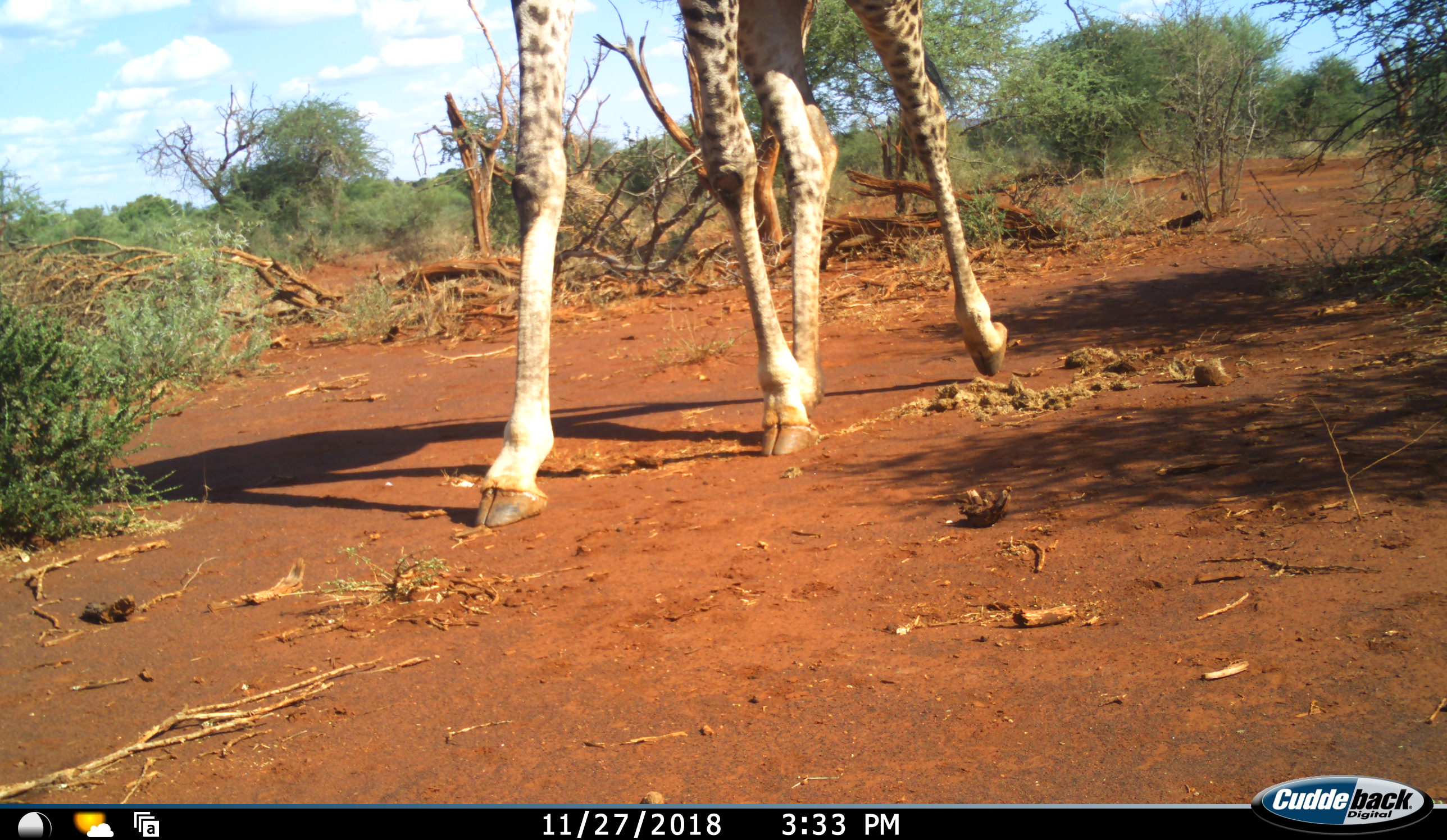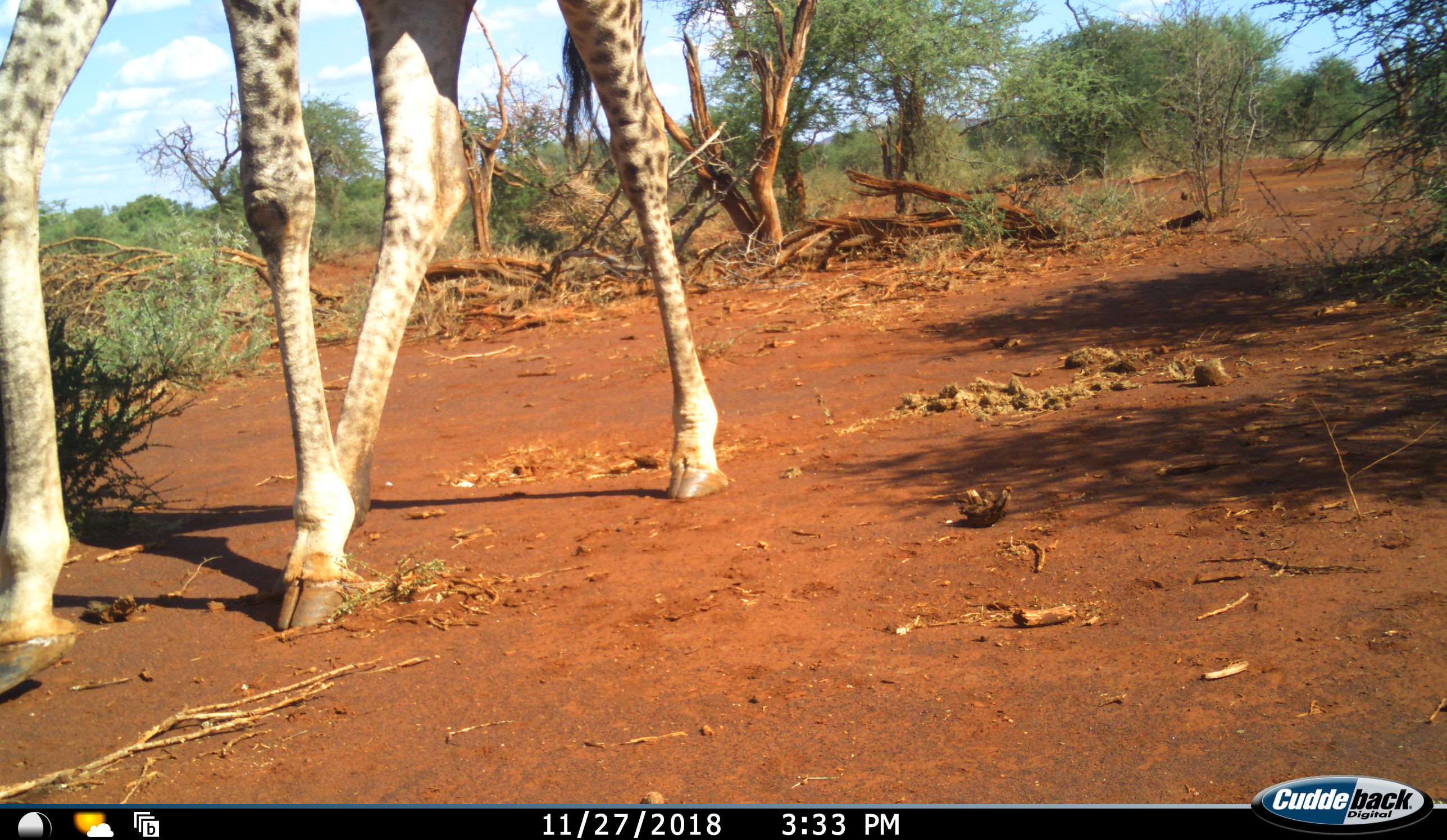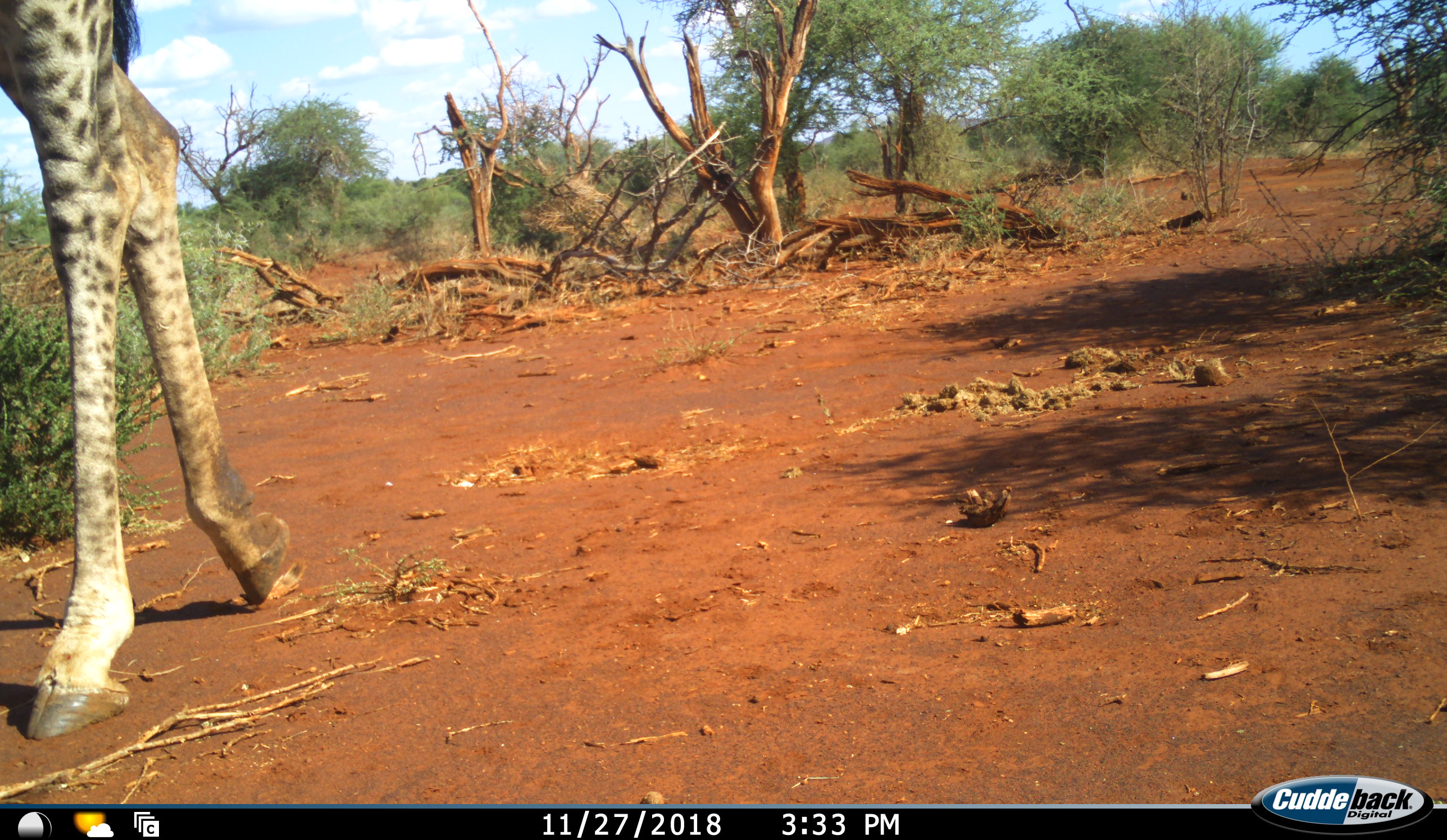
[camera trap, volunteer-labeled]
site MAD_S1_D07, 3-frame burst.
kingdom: Animalia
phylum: Chordata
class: Mammalia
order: Artiodactyla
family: Giraffidae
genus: Giraffa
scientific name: Giraffa camelopardalis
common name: giraffe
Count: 1.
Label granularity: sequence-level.